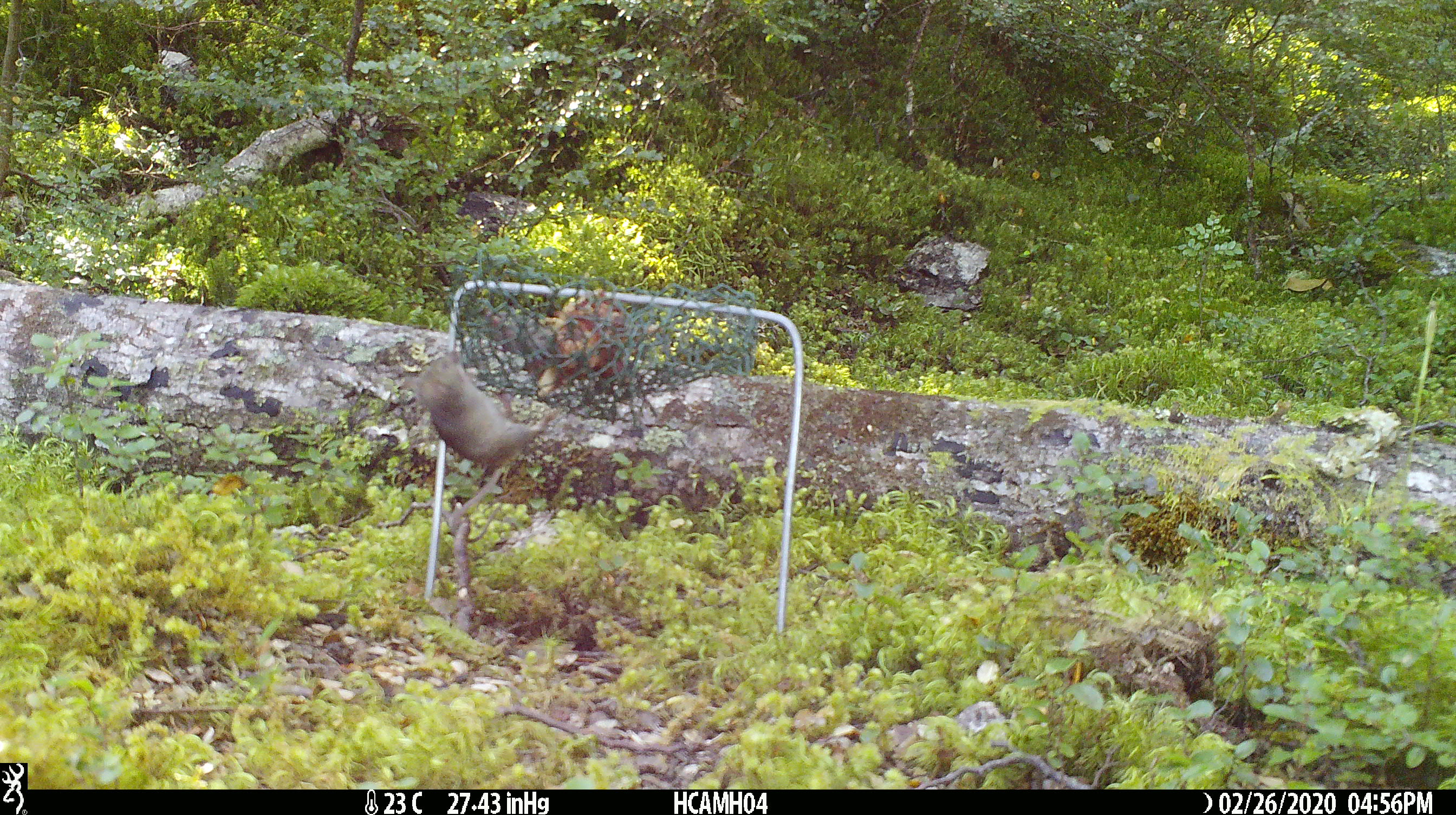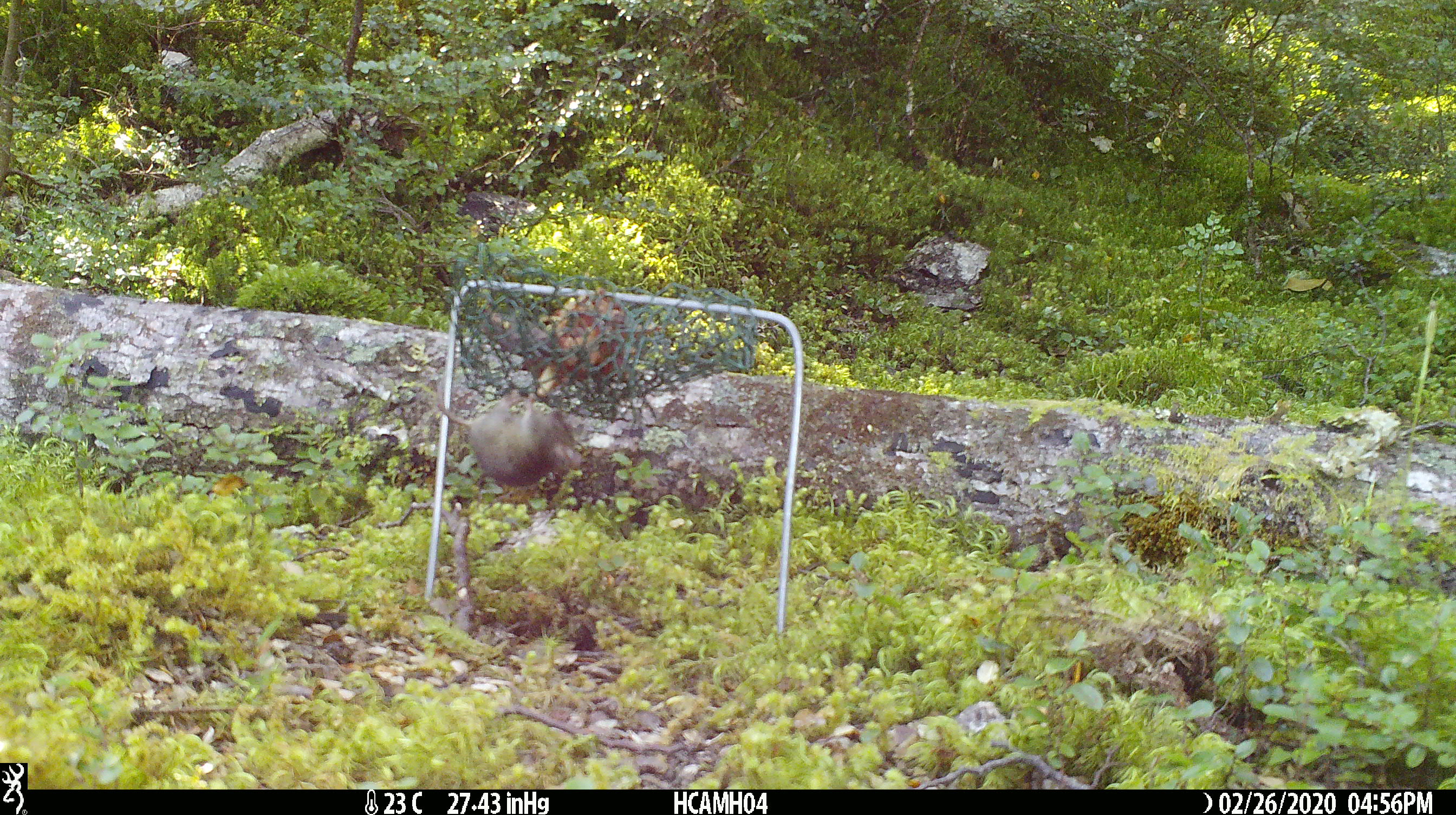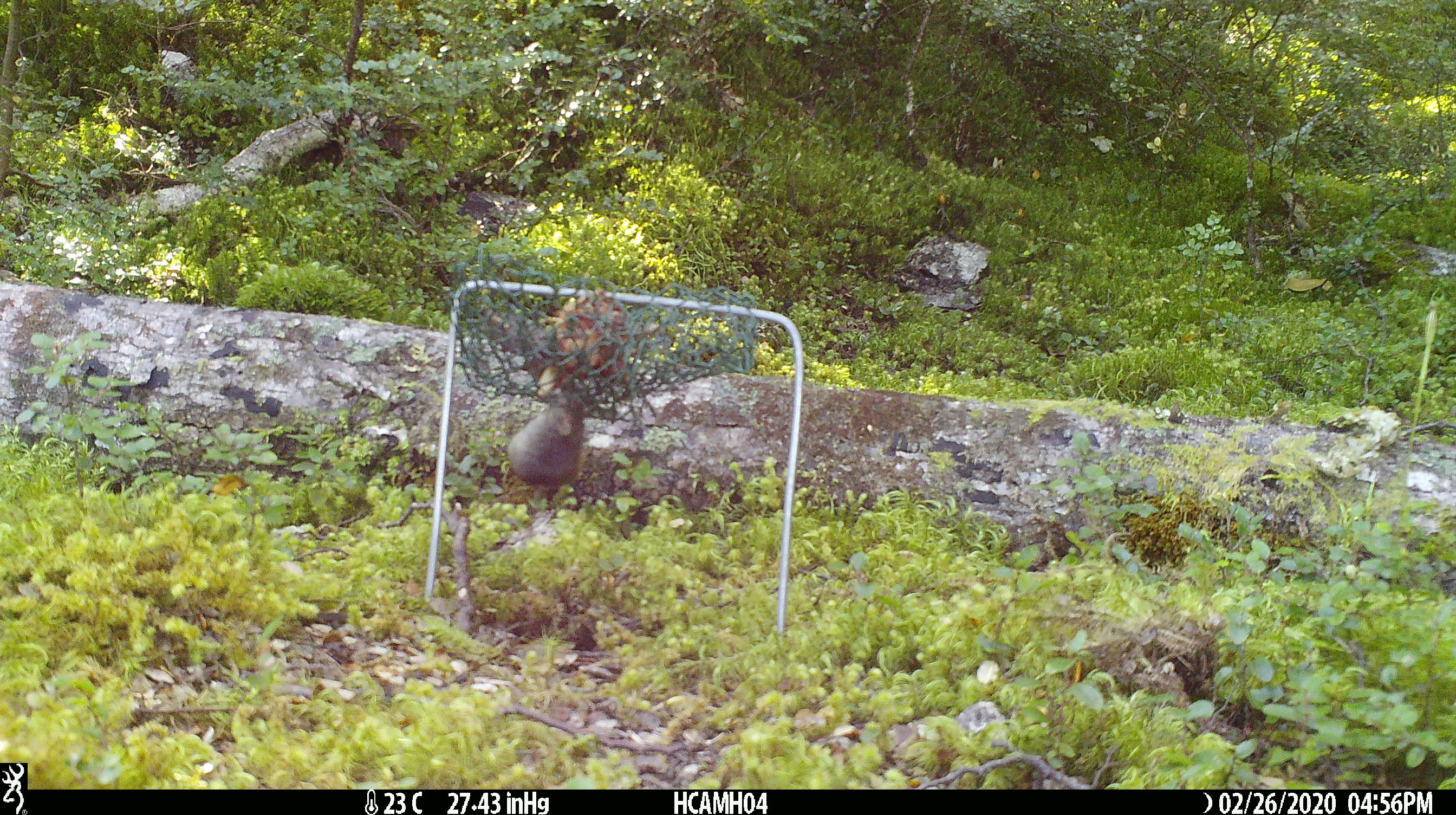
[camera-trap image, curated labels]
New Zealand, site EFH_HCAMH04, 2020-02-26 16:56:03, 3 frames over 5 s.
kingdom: Animalia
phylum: Chordata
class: Mammalia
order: Rodentia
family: Muridae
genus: Mus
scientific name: Mus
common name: mouse